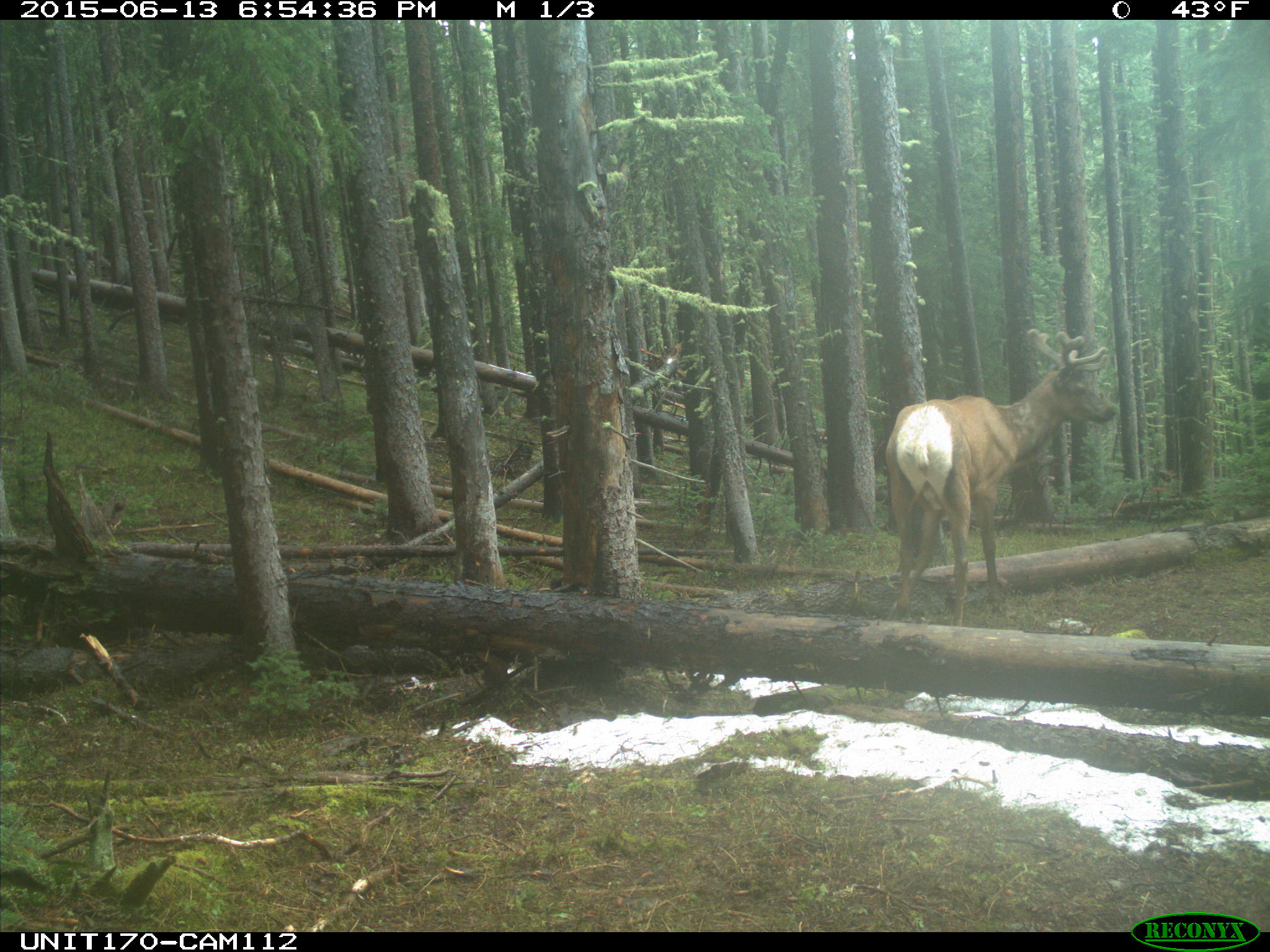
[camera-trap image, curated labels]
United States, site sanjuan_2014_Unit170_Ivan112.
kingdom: Animalia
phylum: Chordata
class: Mammalia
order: Artiodactyla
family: Cervidae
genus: Cervus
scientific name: Cervus elaphus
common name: red deer